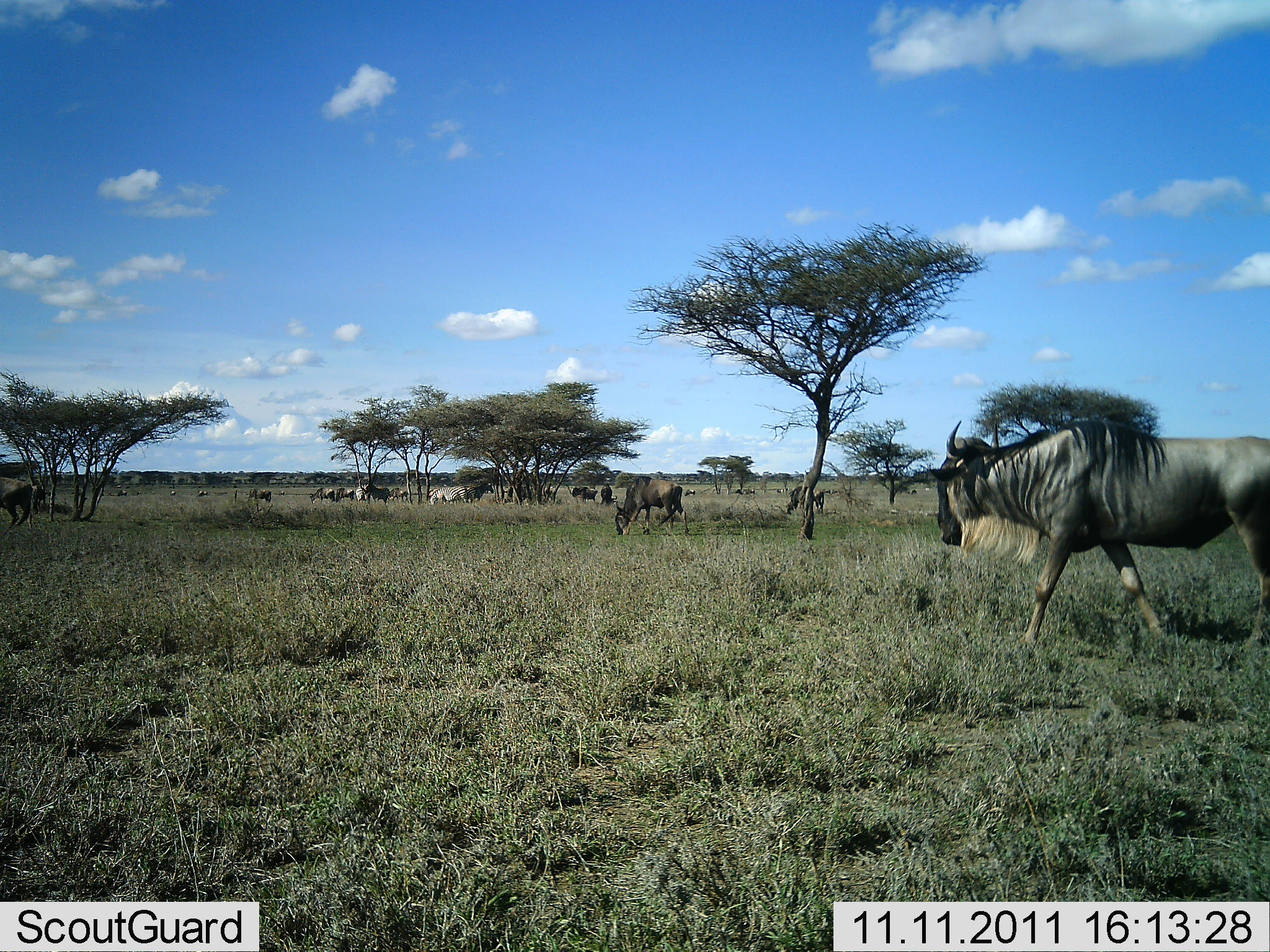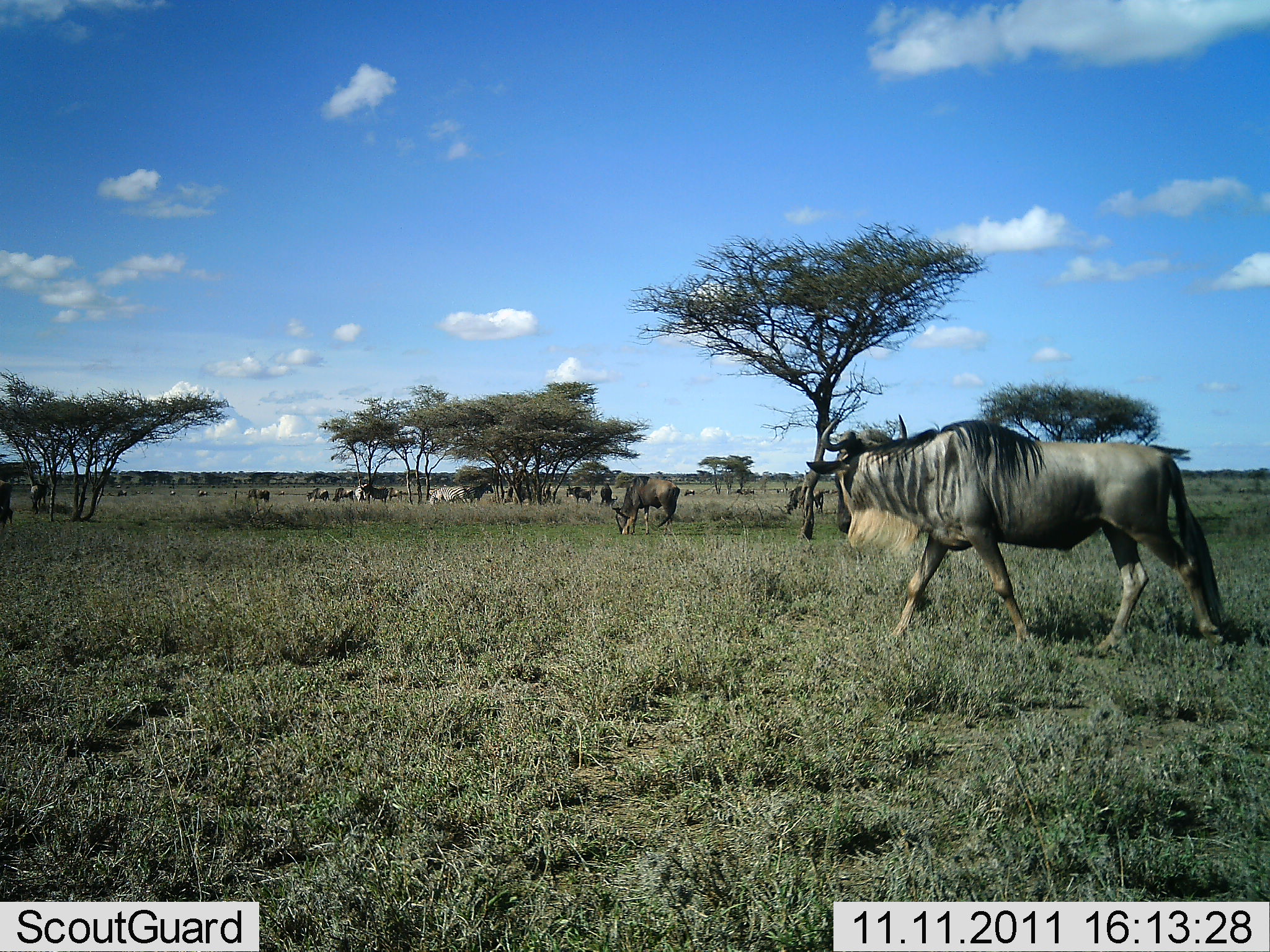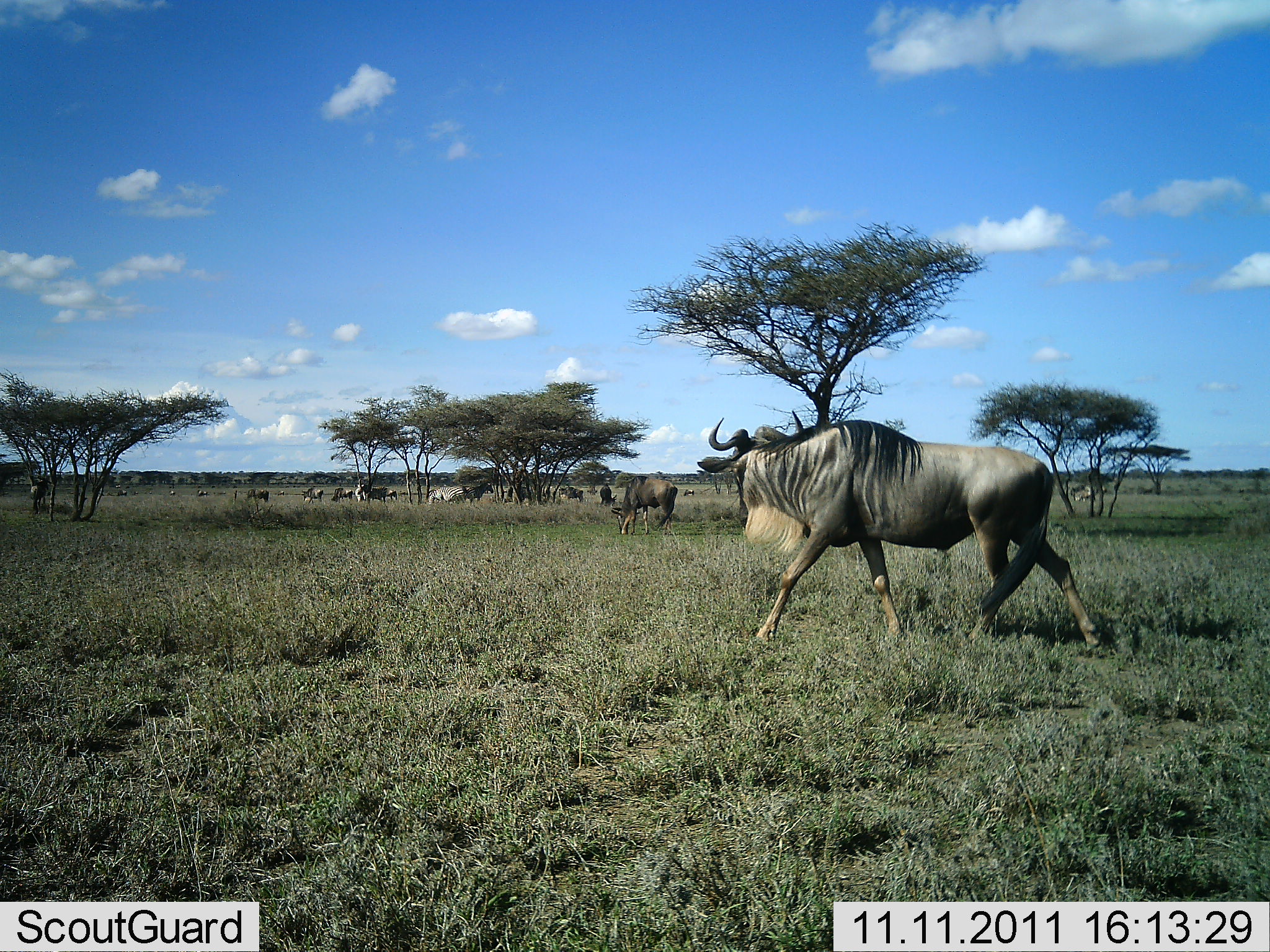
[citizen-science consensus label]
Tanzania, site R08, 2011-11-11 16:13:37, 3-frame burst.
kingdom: Animalia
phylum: Chordata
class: Mammalia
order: Artiodactyla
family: Bovidae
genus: Connochaetes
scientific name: Connochaetes taurinus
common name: blue wildebeest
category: wildebeest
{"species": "wildebeest (blue wildebeest) (Connochaetes taurinus)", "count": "11-50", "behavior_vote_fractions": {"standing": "25%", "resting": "0%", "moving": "100%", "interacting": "8%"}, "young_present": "0%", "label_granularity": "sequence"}